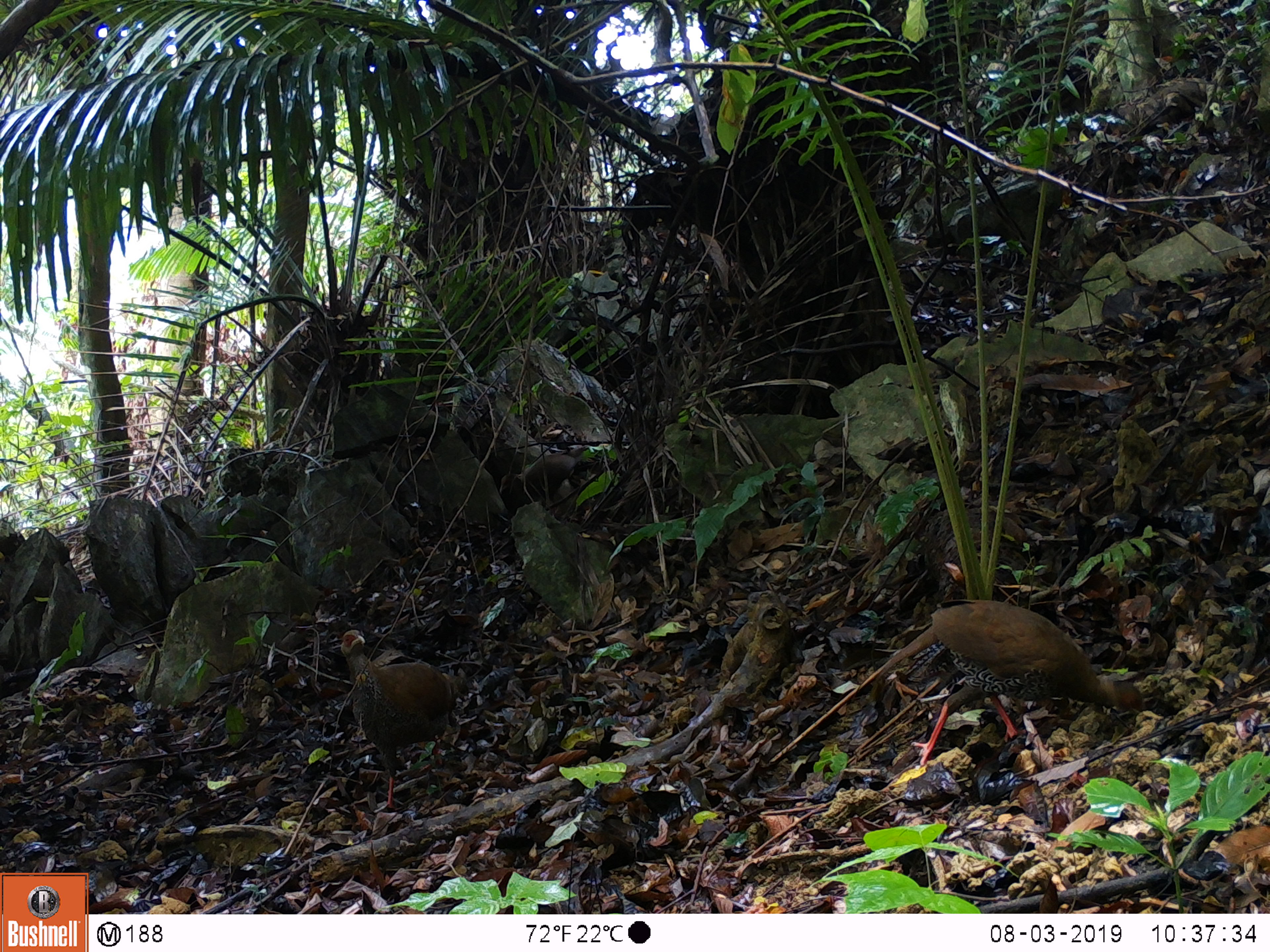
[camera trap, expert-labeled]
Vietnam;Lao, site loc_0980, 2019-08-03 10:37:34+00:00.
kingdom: Animalia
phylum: Chordata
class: Aves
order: Galliformes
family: Phasianidae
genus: Lophura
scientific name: Lophura nycthemera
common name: silver pheasant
Silver pheasant (Lophura nycthemera). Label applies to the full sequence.